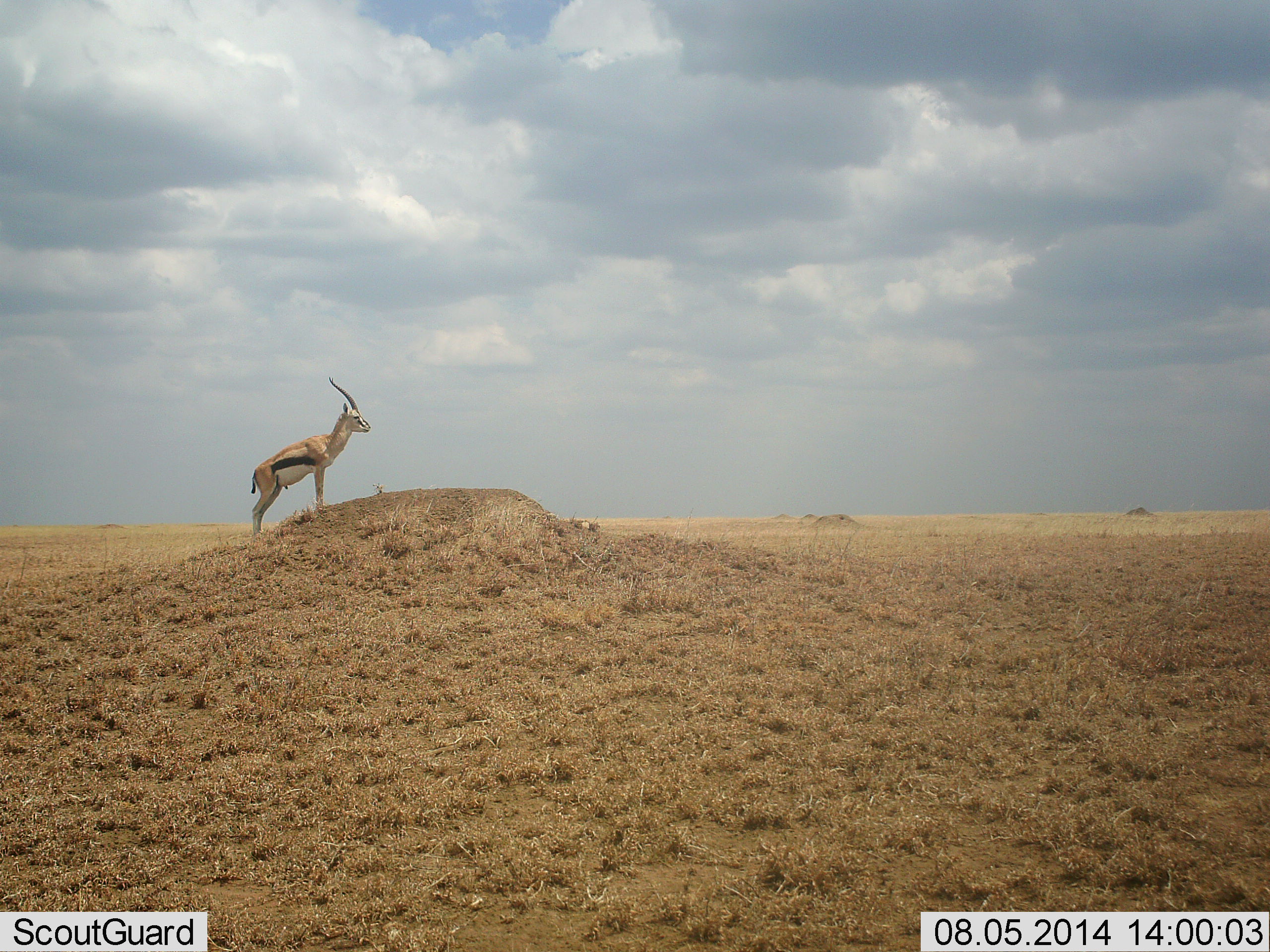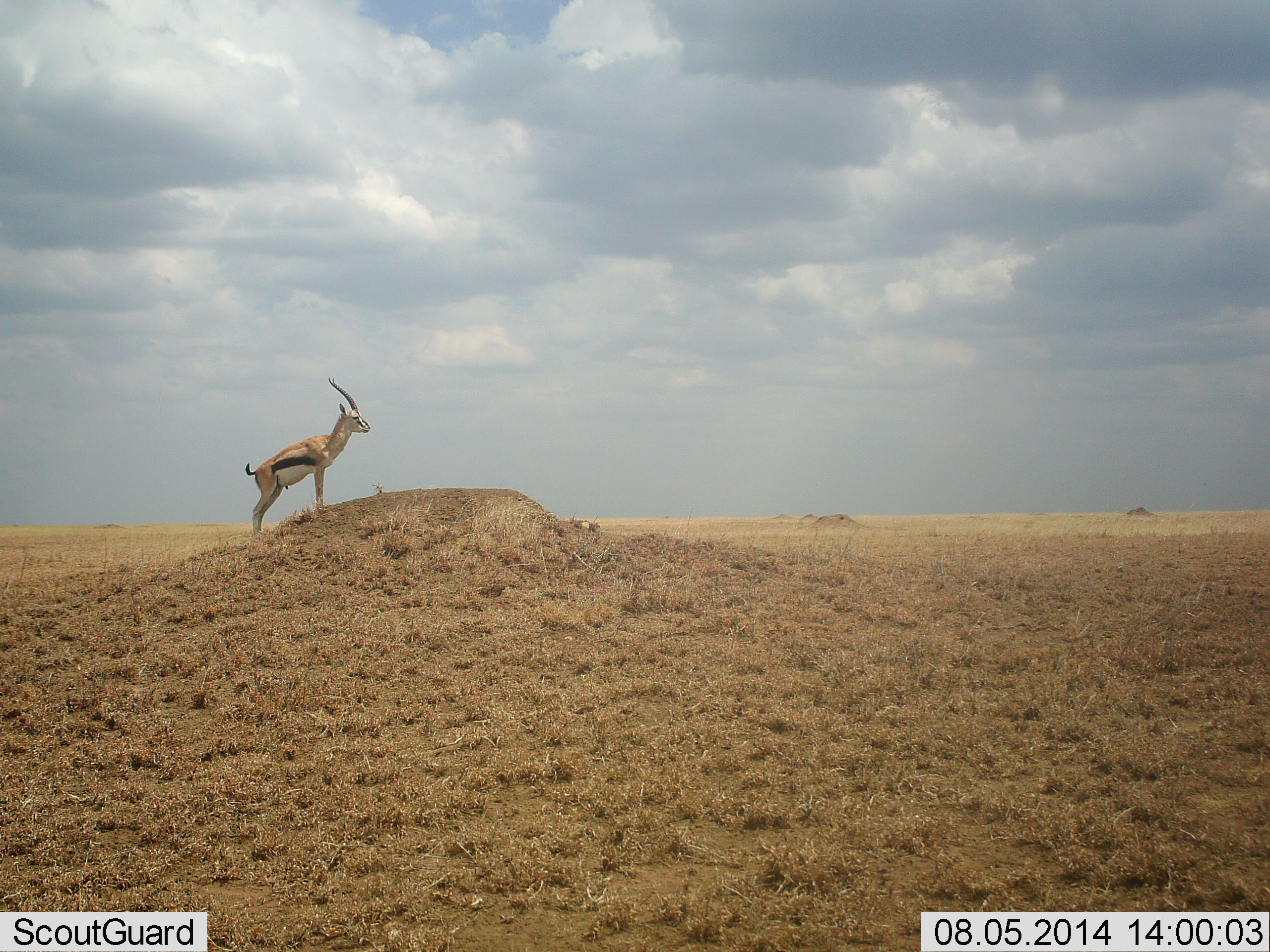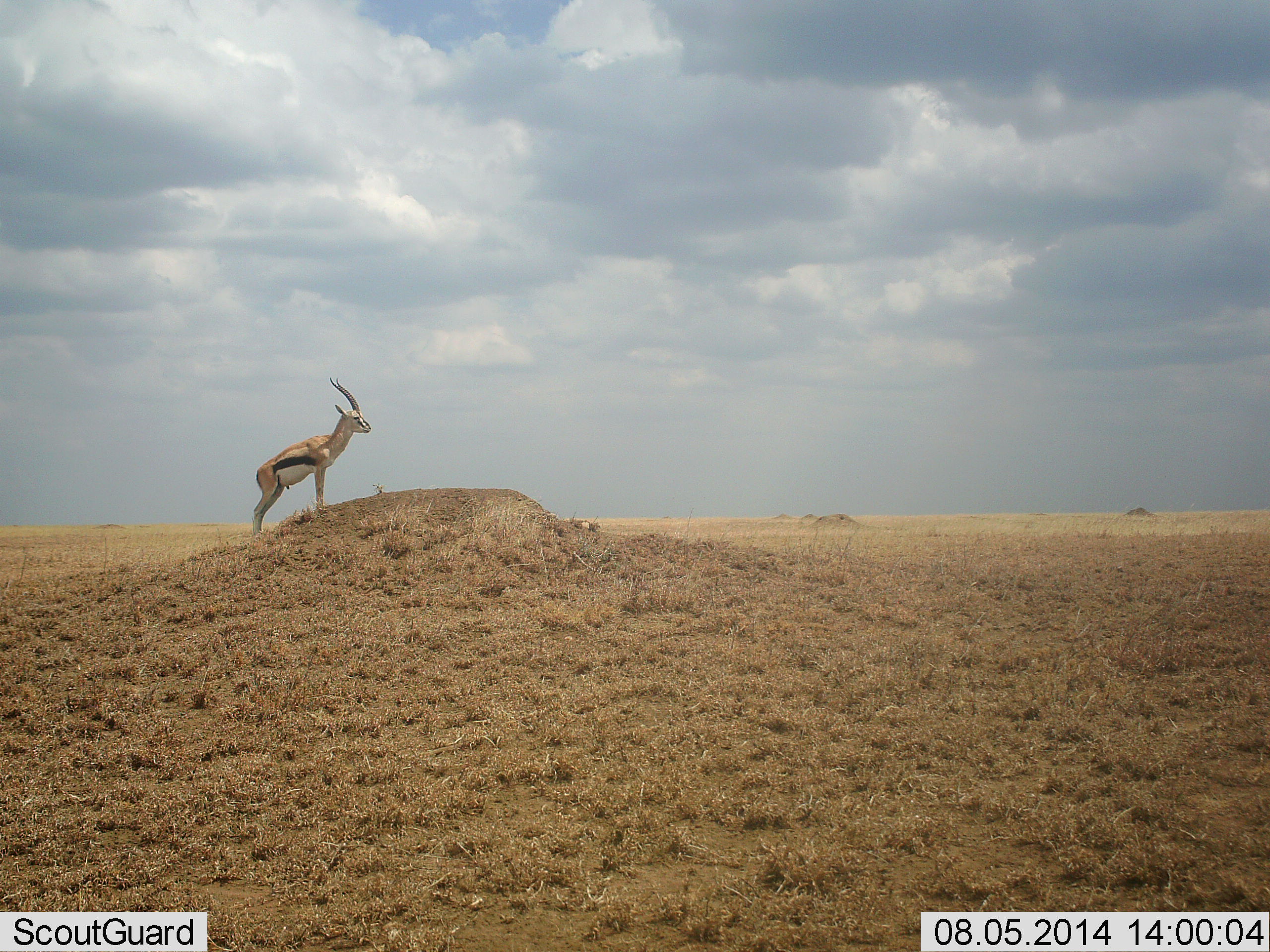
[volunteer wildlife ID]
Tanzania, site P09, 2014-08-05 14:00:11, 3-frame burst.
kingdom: Animalia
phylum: Chordata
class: Mammalia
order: Artiodactyla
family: Bovidae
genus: Eudorcas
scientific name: Eudorcas thomsonii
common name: thomson's gazelle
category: gazellethomsons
Gazellethomsons (thomson's gazelle) (Eudorcas thomsonii), count 1. Behavior (volunteer vote fractions): standing 100%, resting 0%, moving 0%, interacting 0%. Young present (vote fraction): 0%. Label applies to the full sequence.